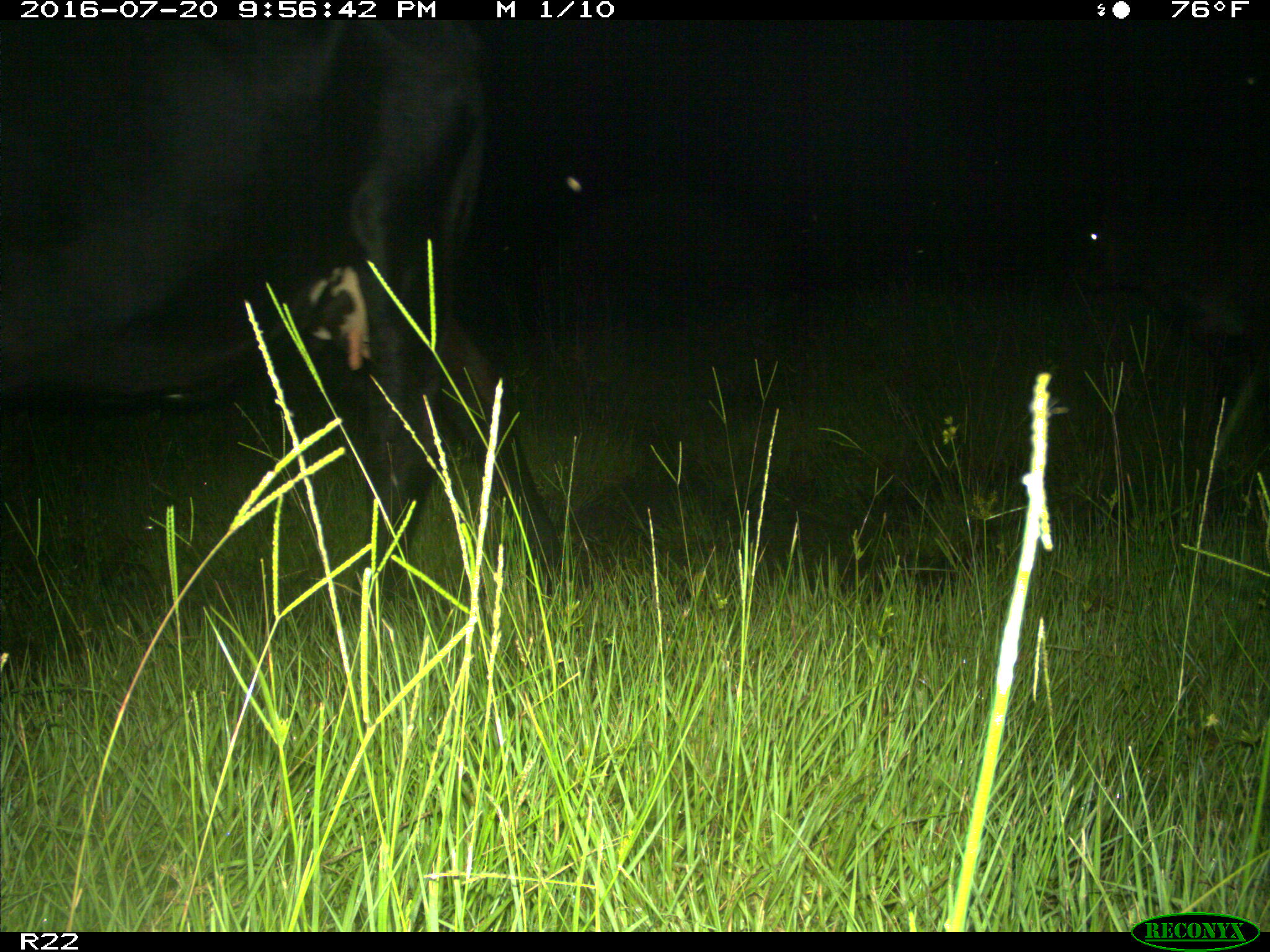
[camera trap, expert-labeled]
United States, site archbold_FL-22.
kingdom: Animalia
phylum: Chordata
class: Mammalia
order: Artiodactyla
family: Bovidae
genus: Bos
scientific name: Bos taurus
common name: domestic cow